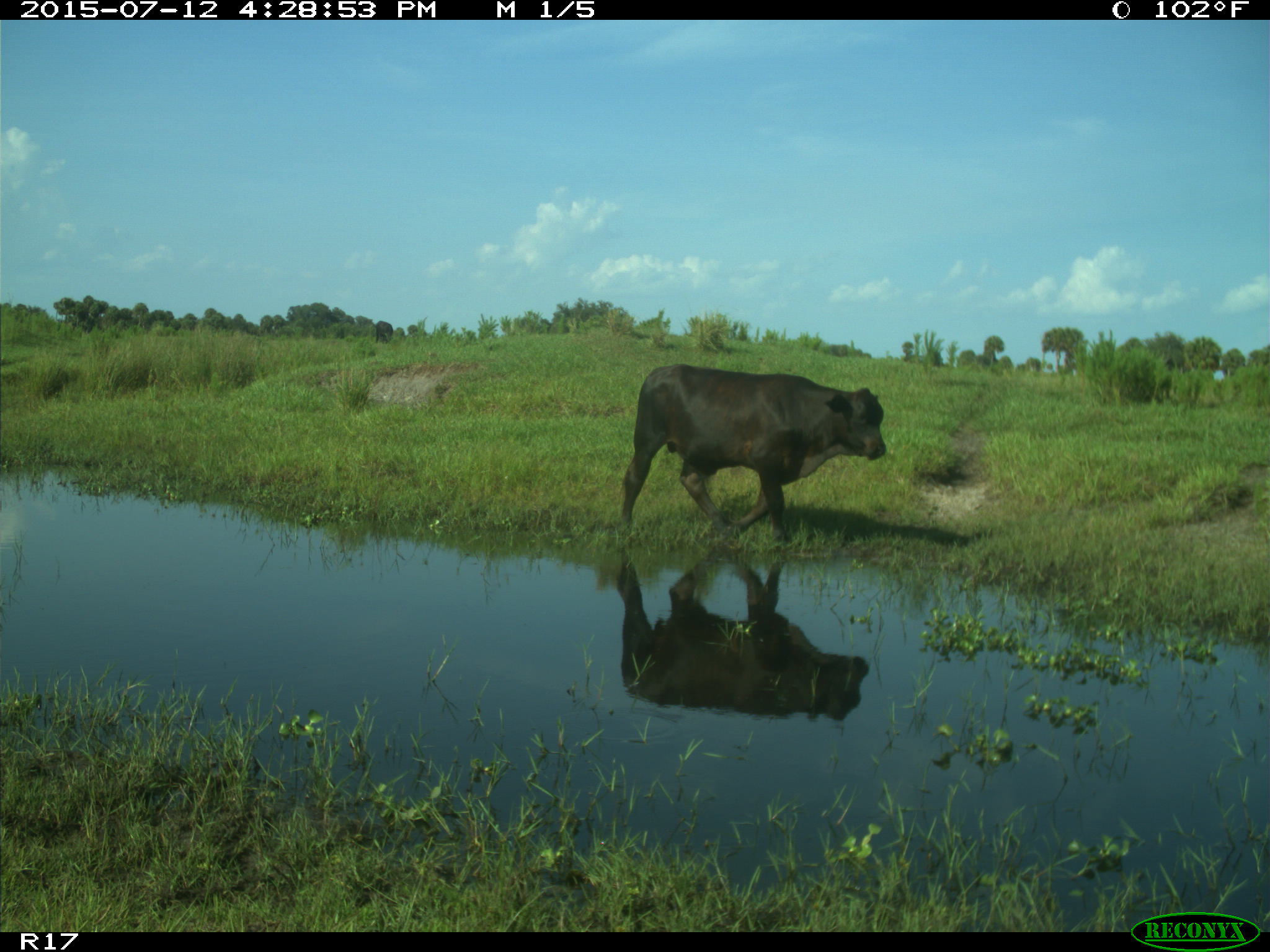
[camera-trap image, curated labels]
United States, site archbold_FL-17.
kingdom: Animalia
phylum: Chordata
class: Mammalia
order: Artiodactyla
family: Bovidae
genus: Bos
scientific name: Bos taurus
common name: domestic cow